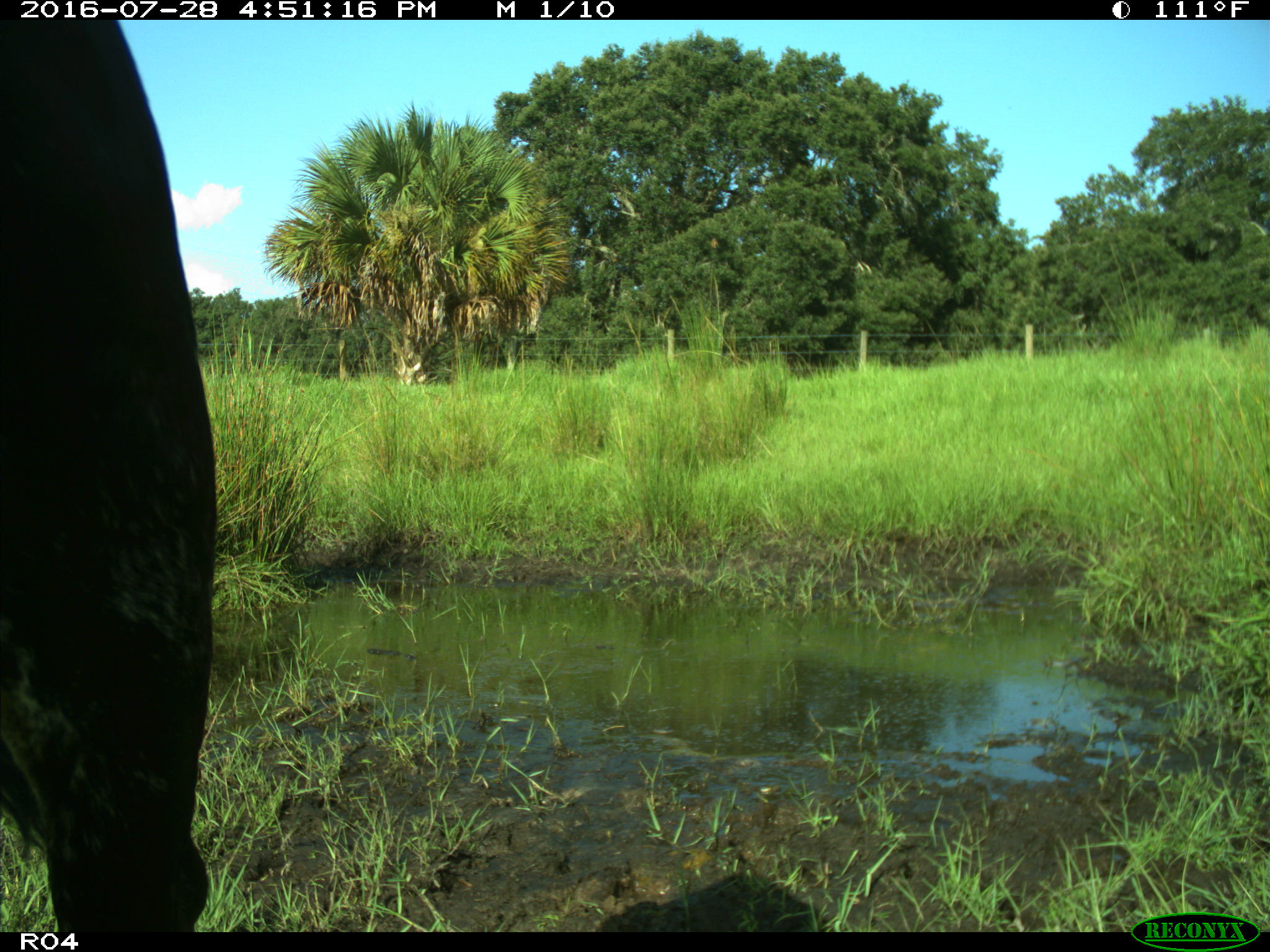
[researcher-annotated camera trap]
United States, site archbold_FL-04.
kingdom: Animalia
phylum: Chordata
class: Mammalia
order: Artiodactyla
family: Bovidae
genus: Bos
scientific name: Bos taurus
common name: domestic cow